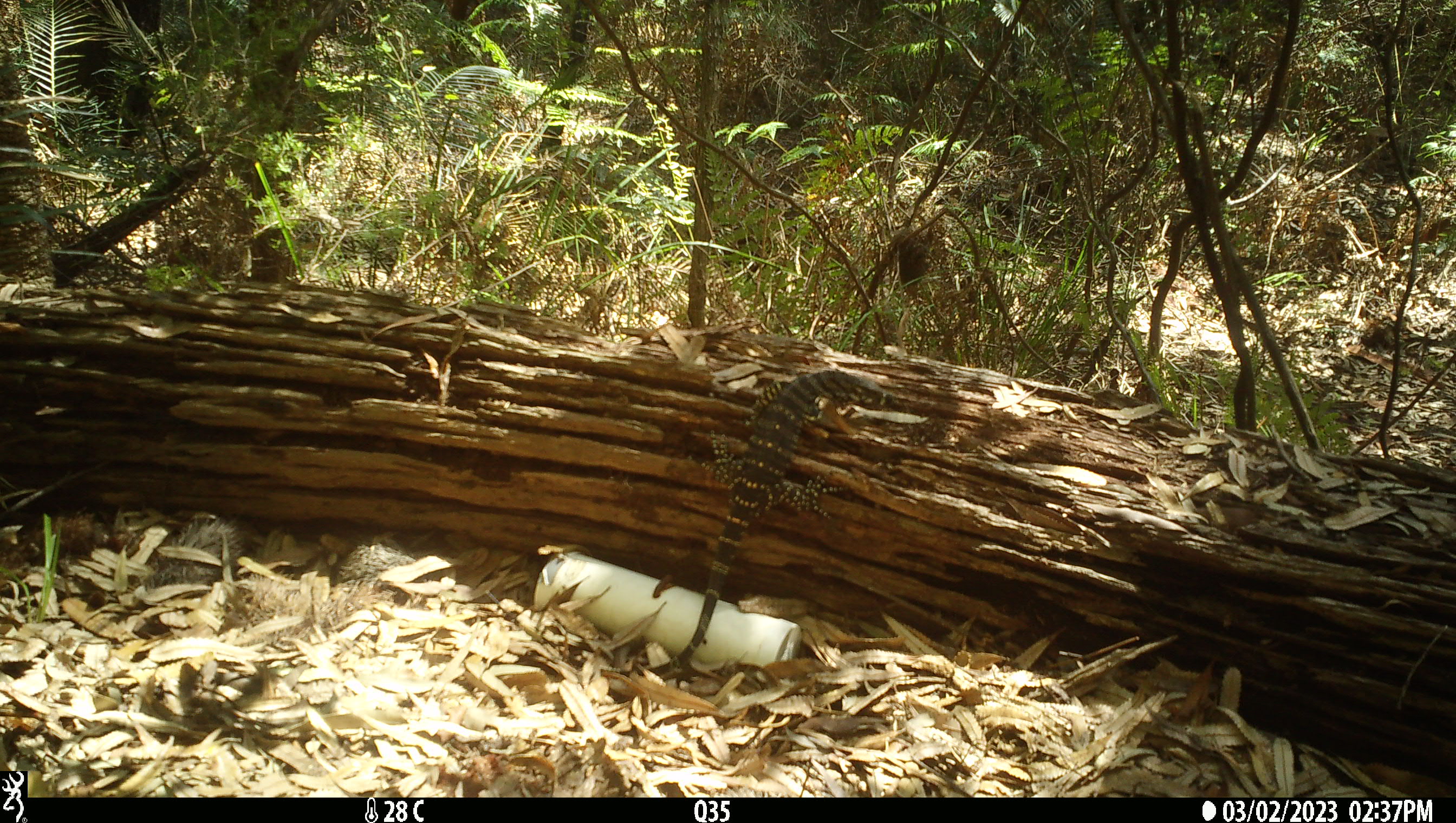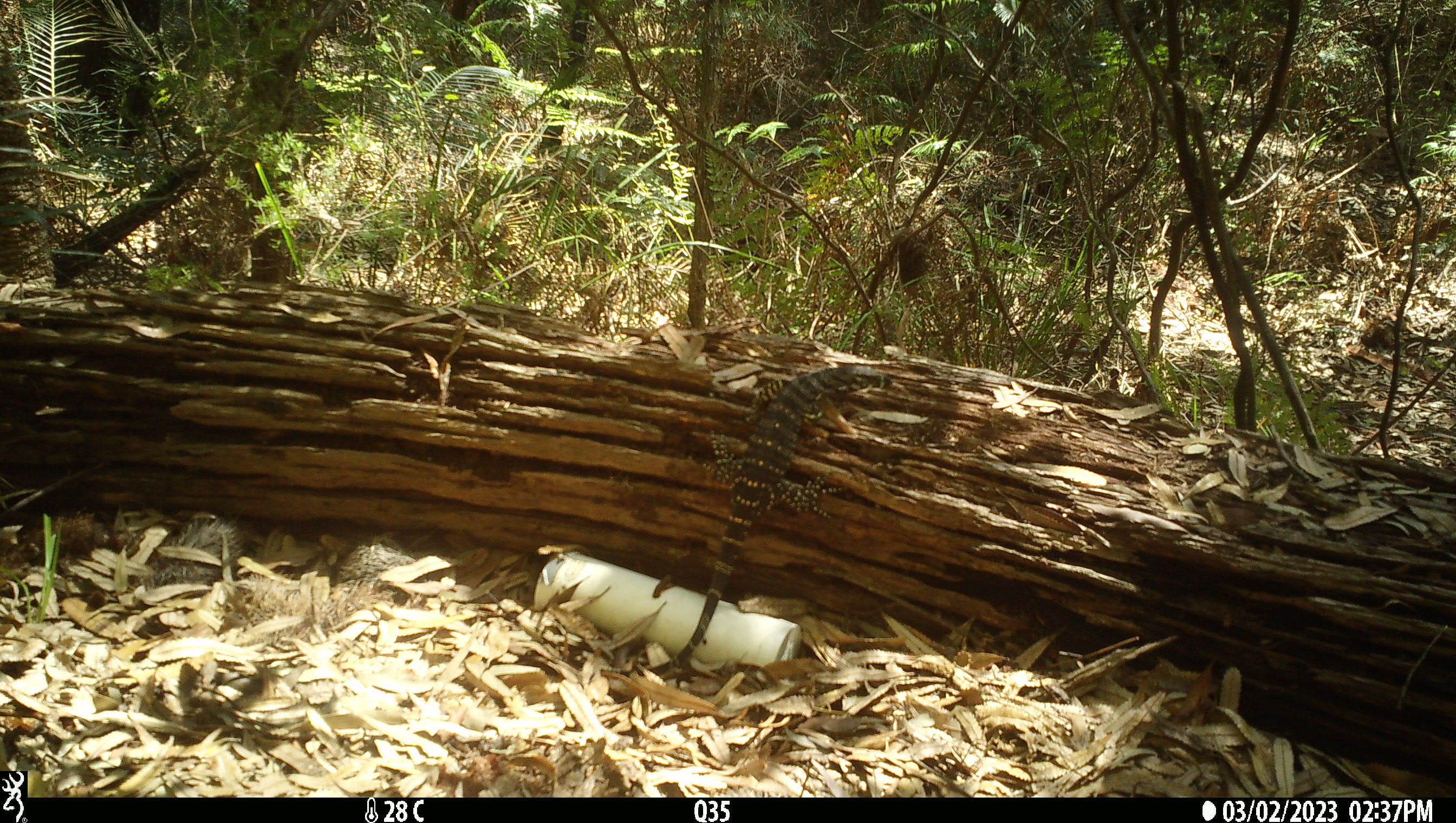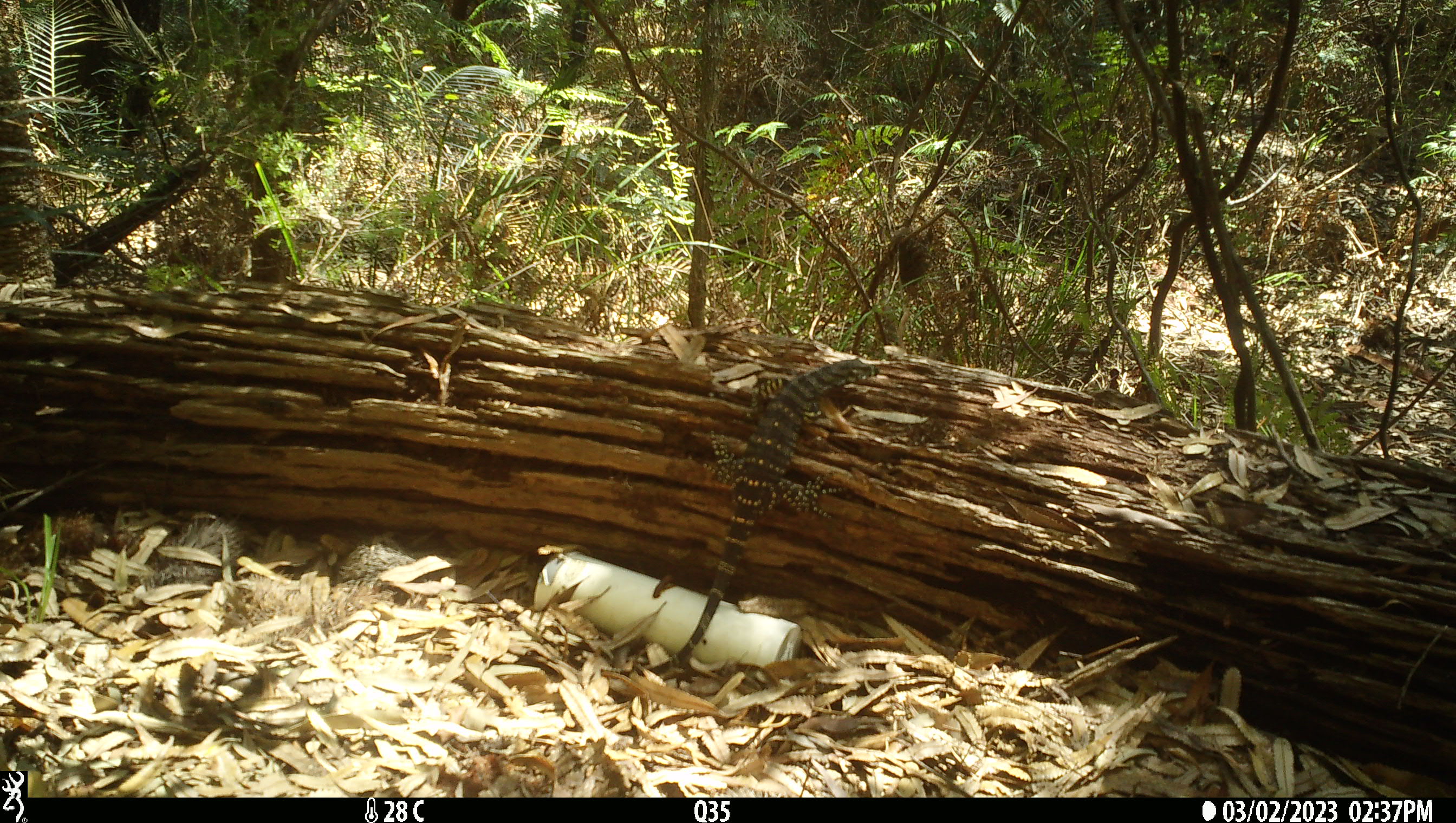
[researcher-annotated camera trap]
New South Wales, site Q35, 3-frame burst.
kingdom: Animalia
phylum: Chordata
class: Reptilia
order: Squamata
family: Varanidae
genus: Varanus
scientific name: Varanus varius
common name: lace monitor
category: goanna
Goanna (lace monitor) (Varanus varius).